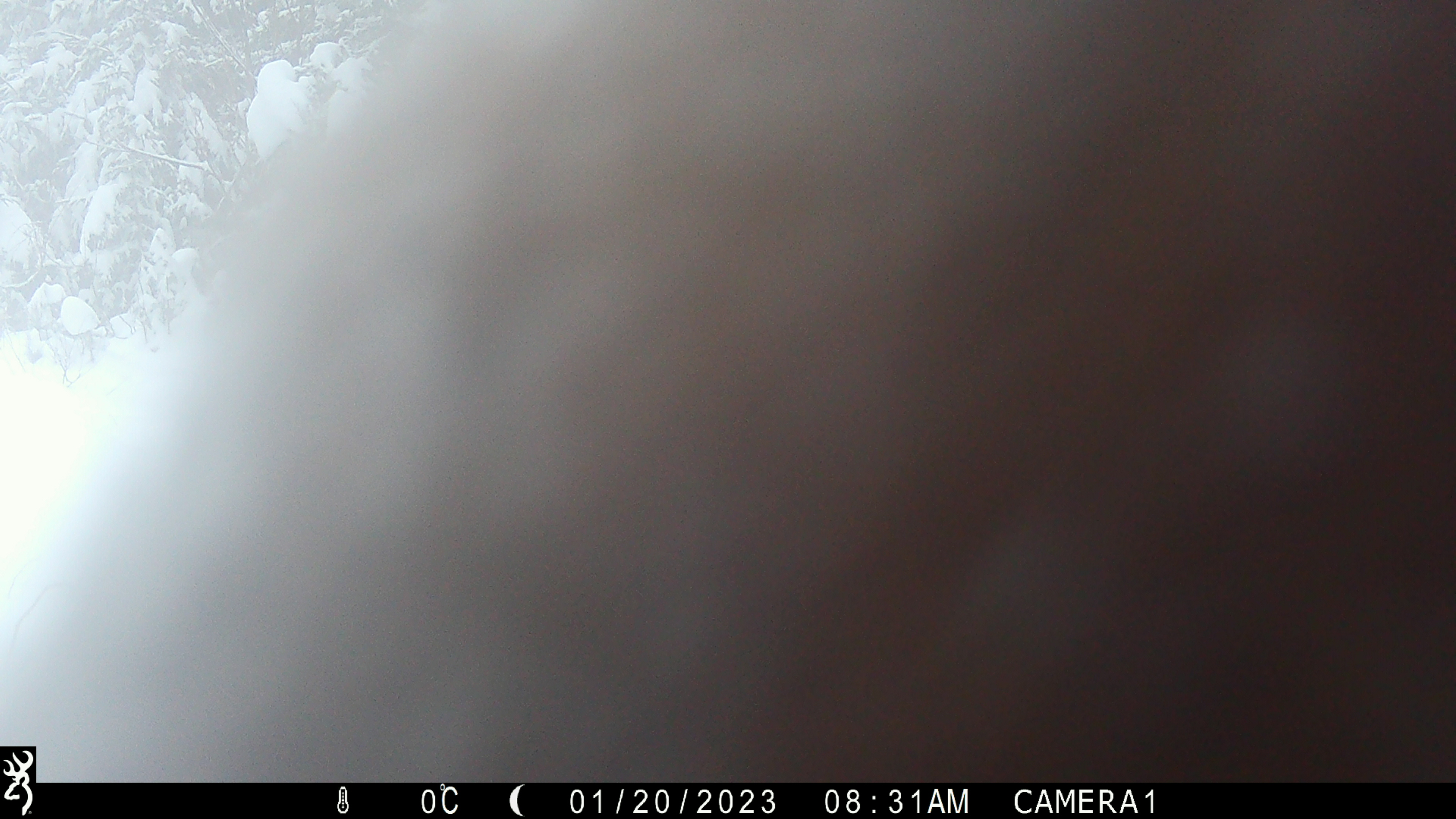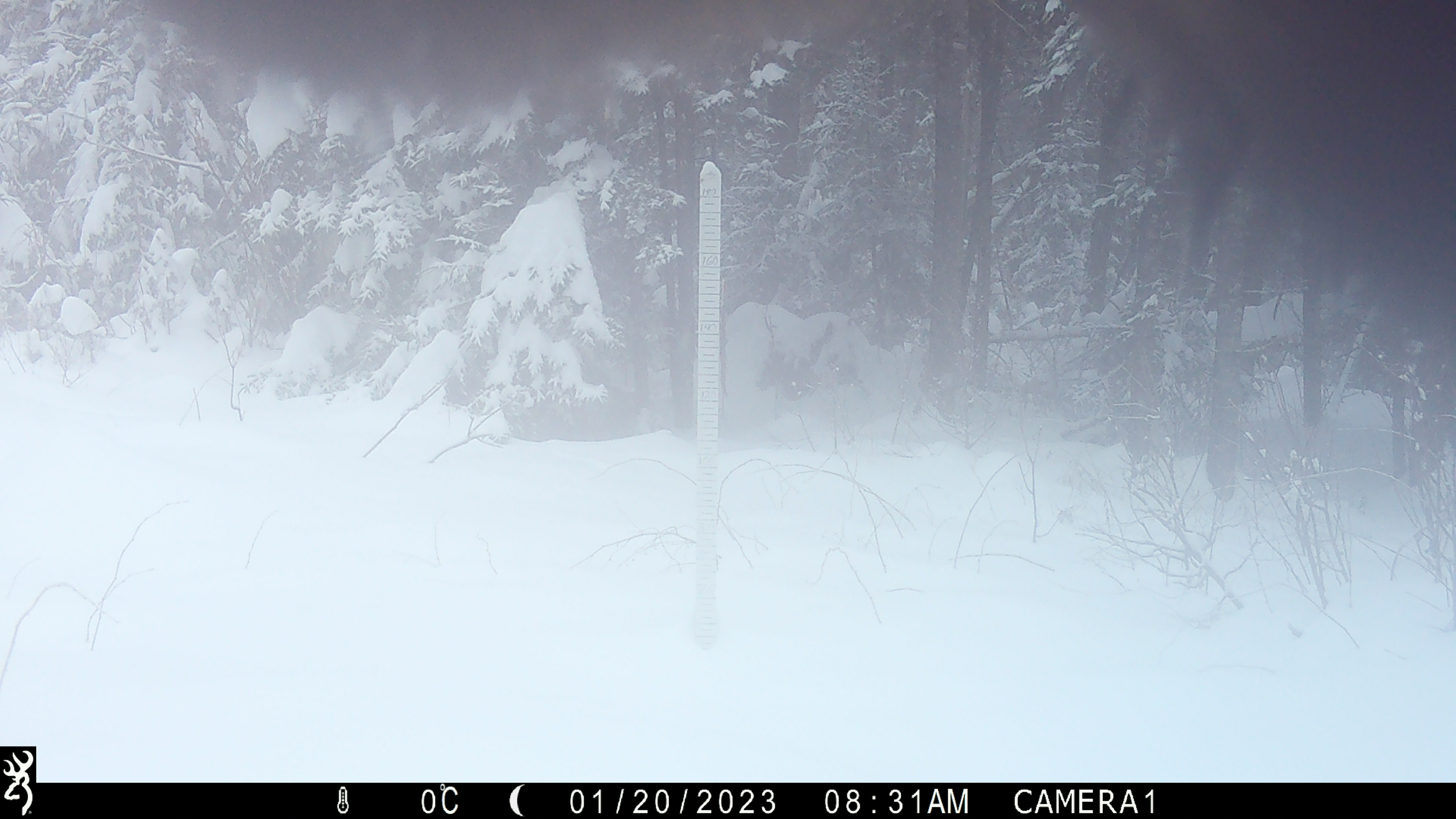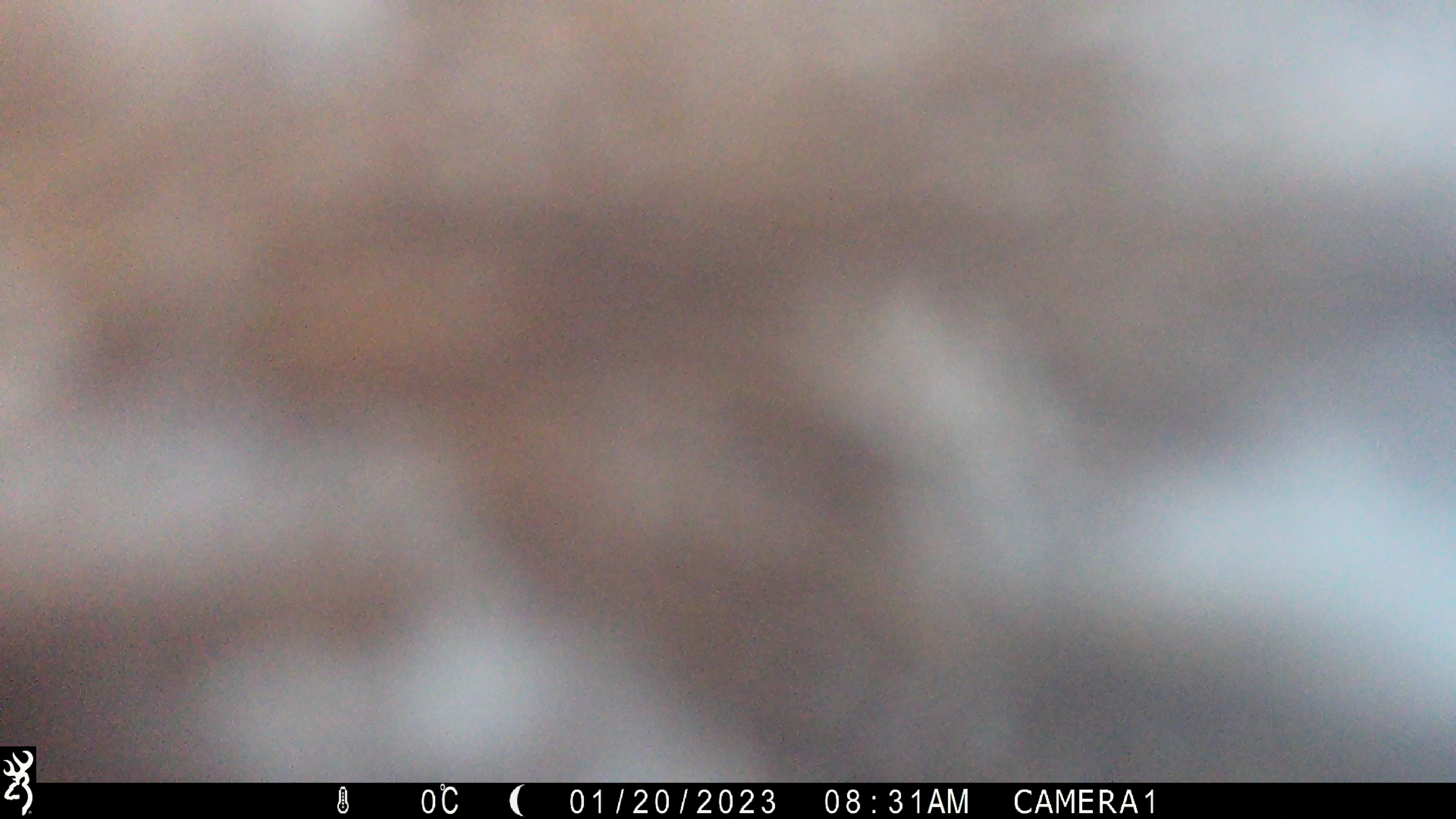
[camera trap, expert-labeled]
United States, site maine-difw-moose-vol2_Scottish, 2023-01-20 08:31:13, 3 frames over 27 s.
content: unidentified animal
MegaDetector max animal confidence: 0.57